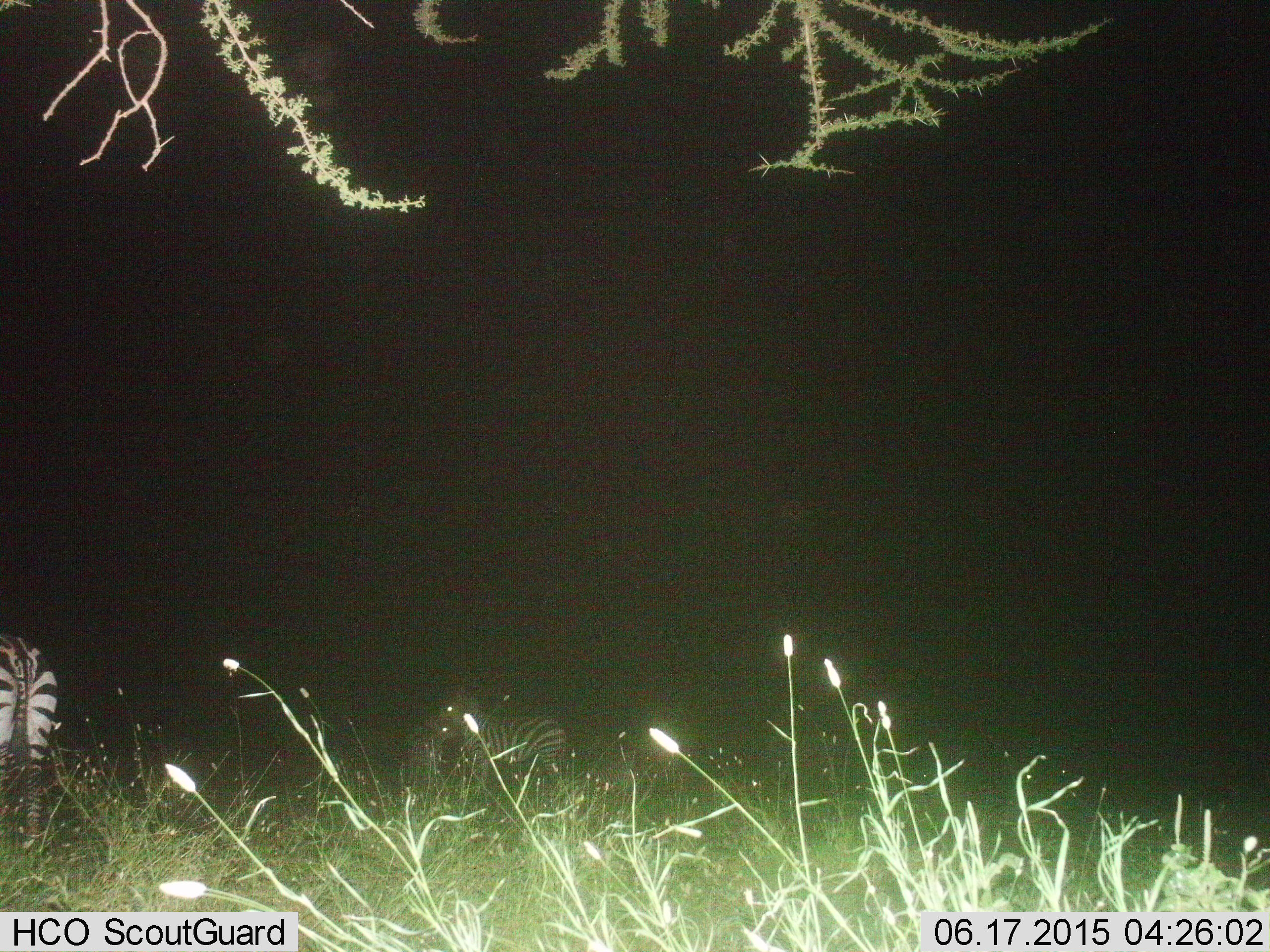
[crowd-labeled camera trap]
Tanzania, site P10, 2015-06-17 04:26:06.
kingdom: Animalia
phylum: Chordata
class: Mammalia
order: Perissodactyla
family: Equidae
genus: Equus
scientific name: Equus quagga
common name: plains zebra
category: zebra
Zebra (plains zebra) (Equus quagga), count 3. Behavior (volunteer vote fractions): standing 82%, resting 18%, moving 27%, interacting 0%. Young present (vote fraction): 0%. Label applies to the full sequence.